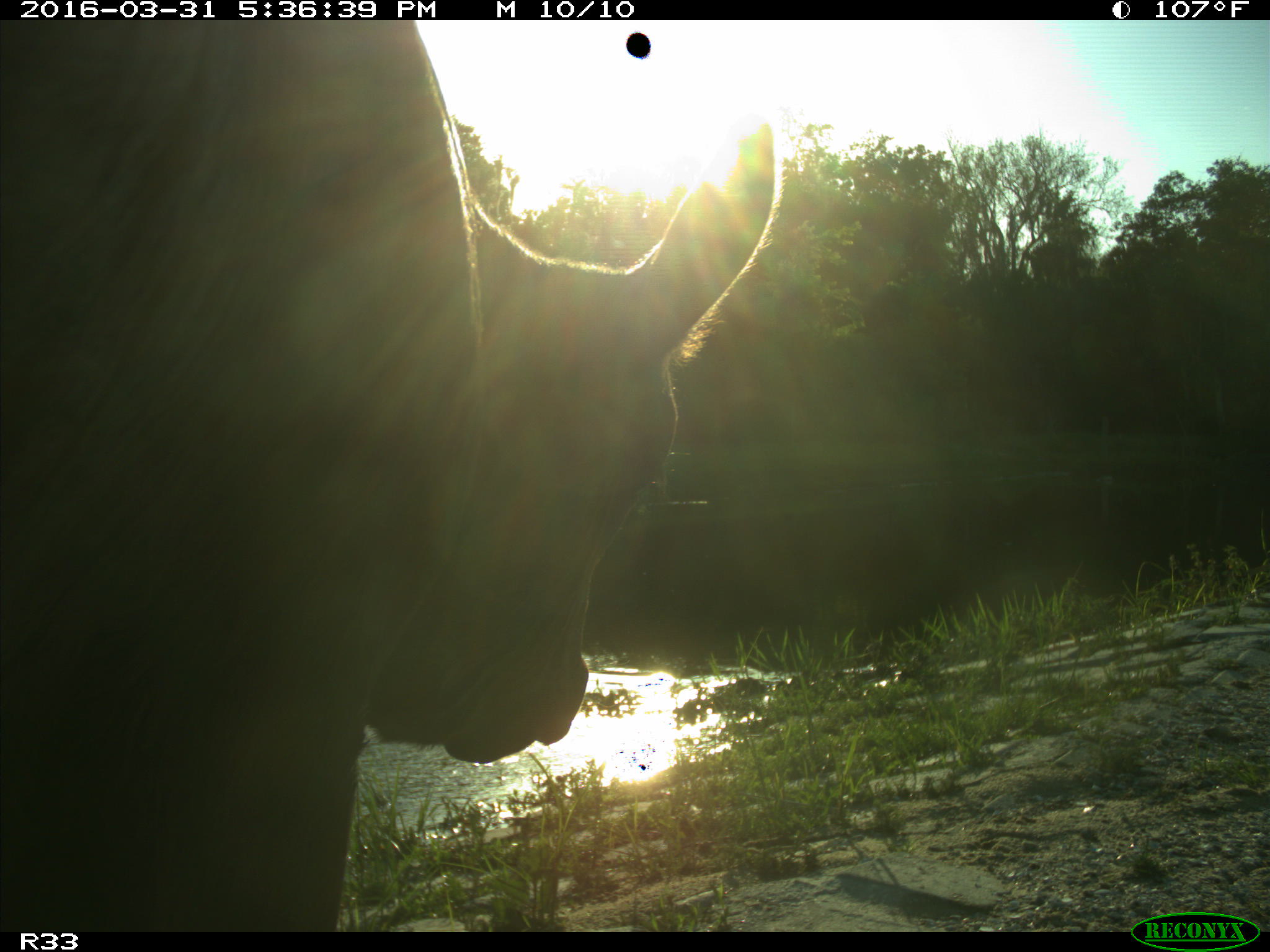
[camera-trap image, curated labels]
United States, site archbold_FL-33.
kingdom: Animalia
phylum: Chordata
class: Mammalia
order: Artiodactyla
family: Bovidae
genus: Bos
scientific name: Bos taurus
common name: domestic cow